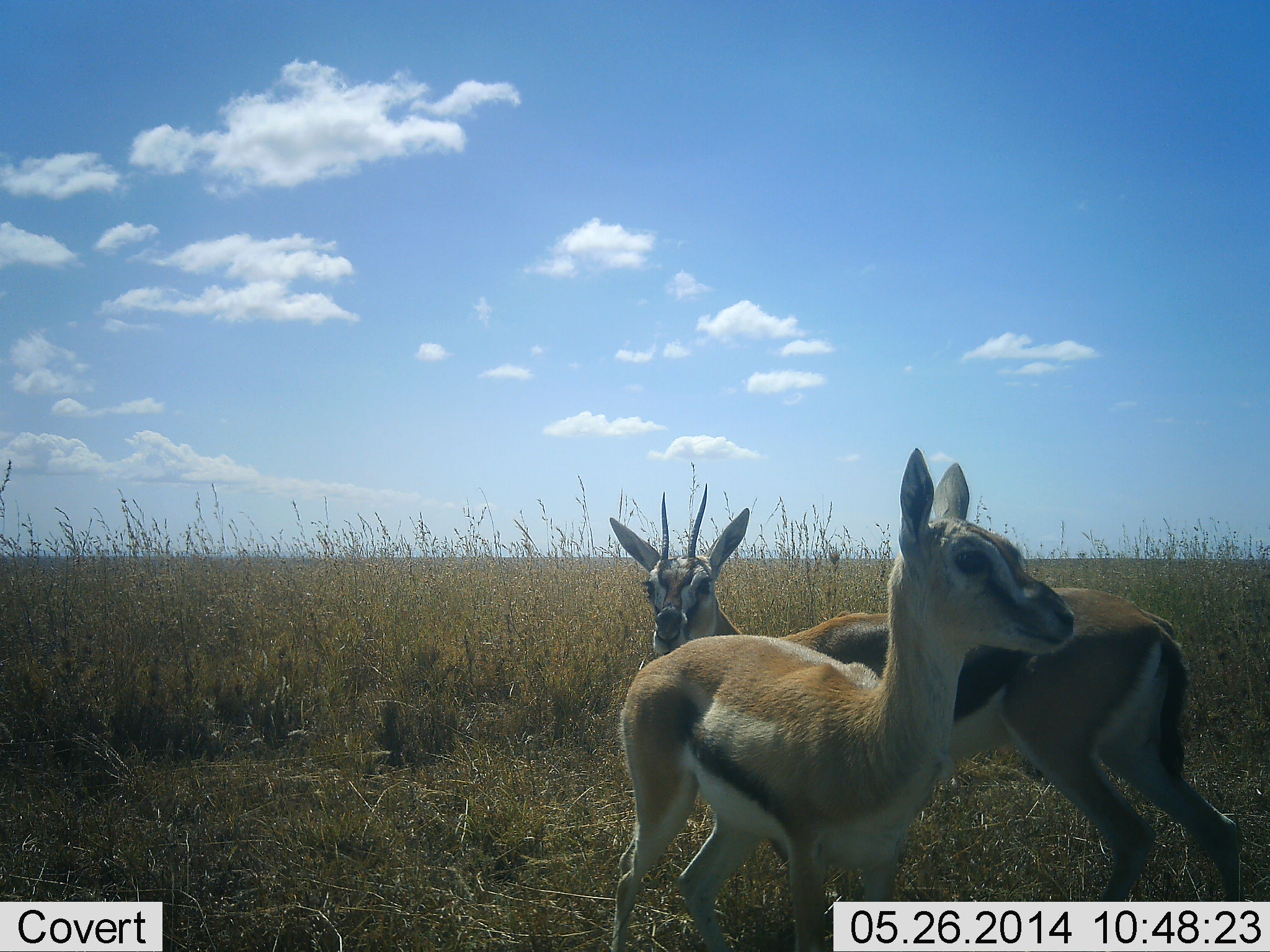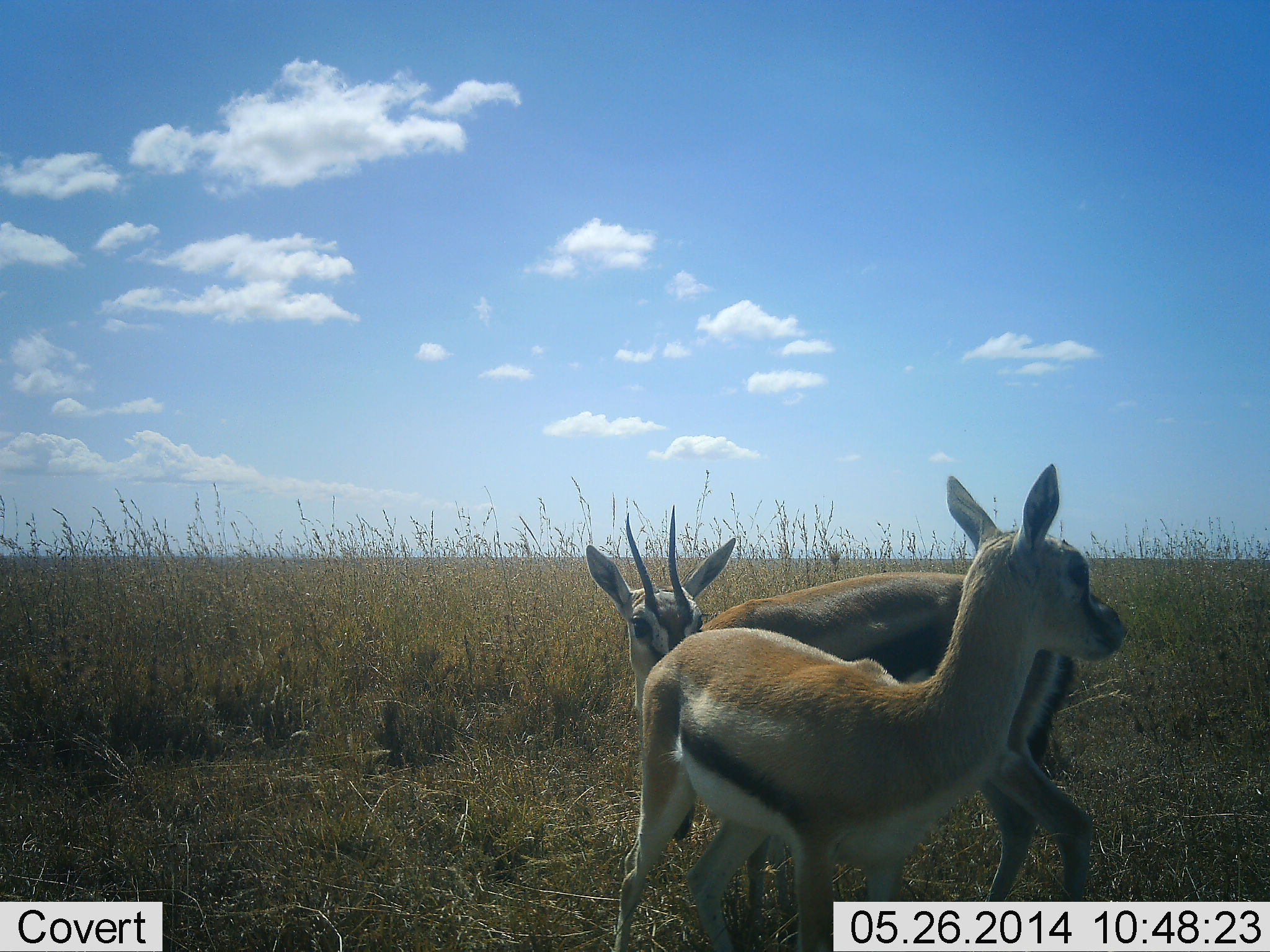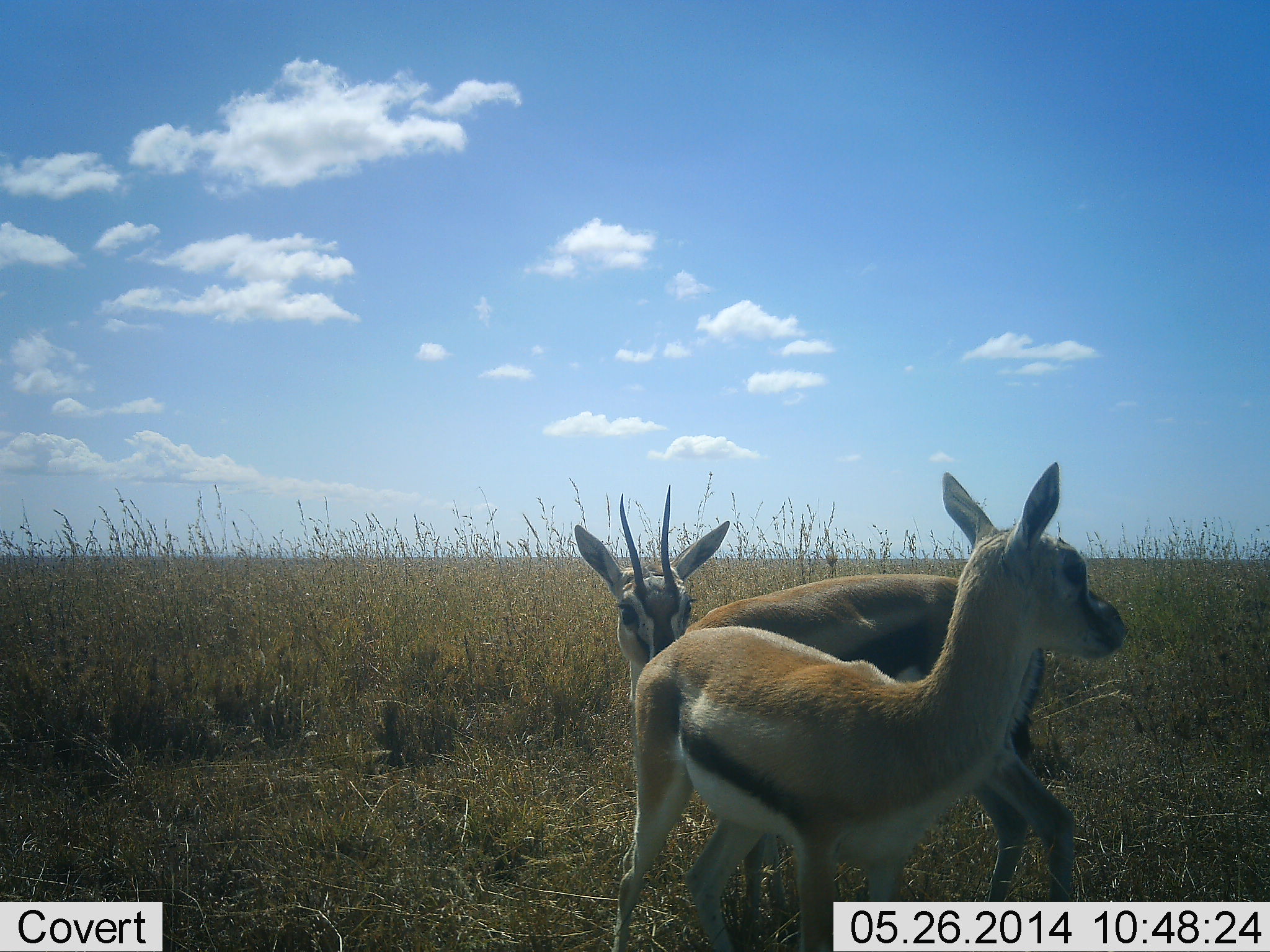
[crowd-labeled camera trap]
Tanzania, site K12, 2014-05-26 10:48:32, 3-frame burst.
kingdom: Animalia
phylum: Chordata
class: Mammalia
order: Artiodactyla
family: Bovidae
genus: Eudorcas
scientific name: Eudorcas thomsonii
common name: thomson's gazelle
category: gazellethomsons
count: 2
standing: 70%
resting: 0%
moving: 20%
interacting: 60%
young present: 10%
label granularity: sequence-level